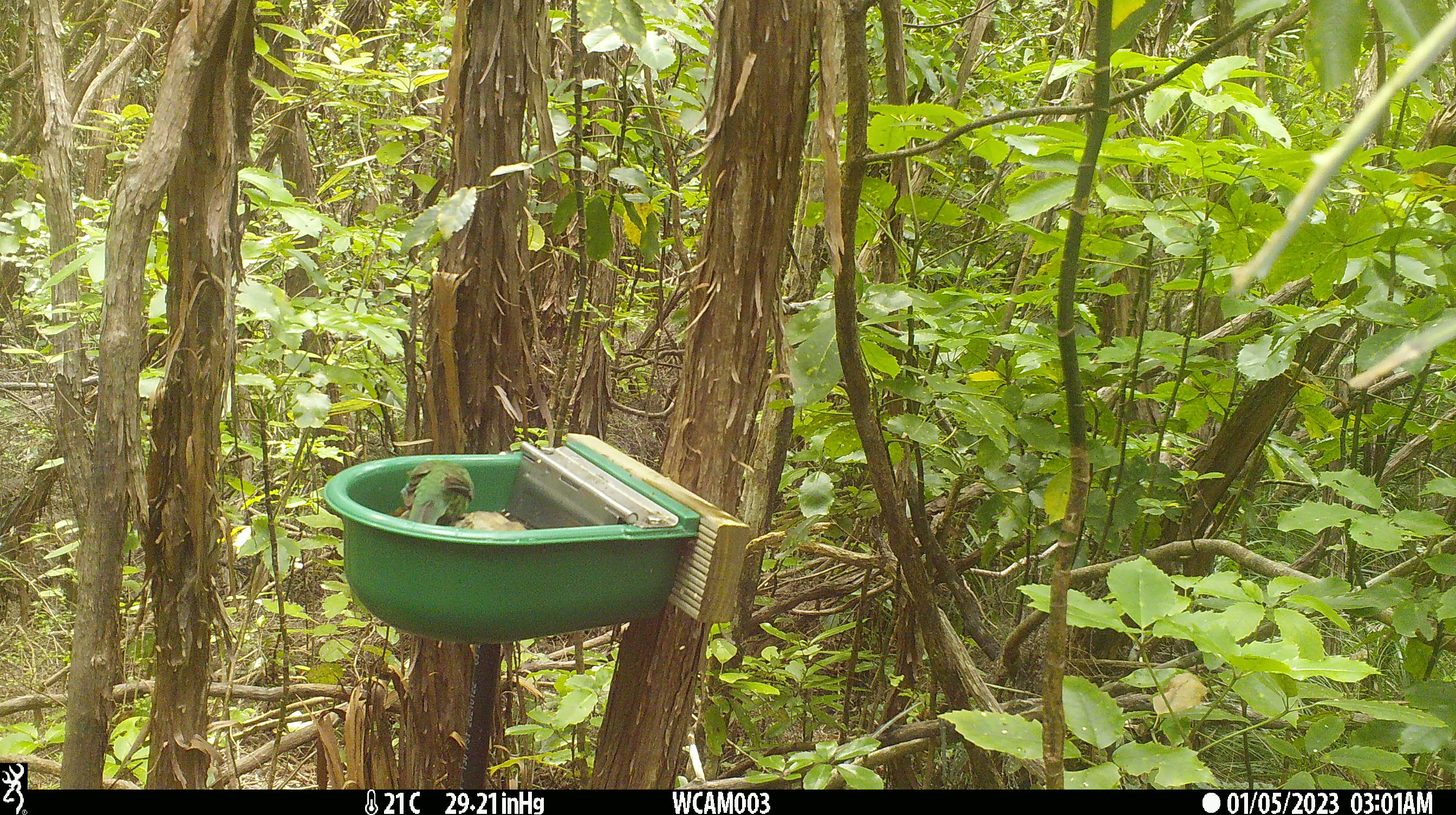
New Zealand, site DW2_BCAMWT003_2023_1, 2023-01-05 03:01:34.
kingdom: Animalia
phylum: Chordata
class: Aves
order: Psittaciformes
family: Psittaculidae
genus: Cyanoramphus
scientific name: Cyanoramphus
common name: parakeet